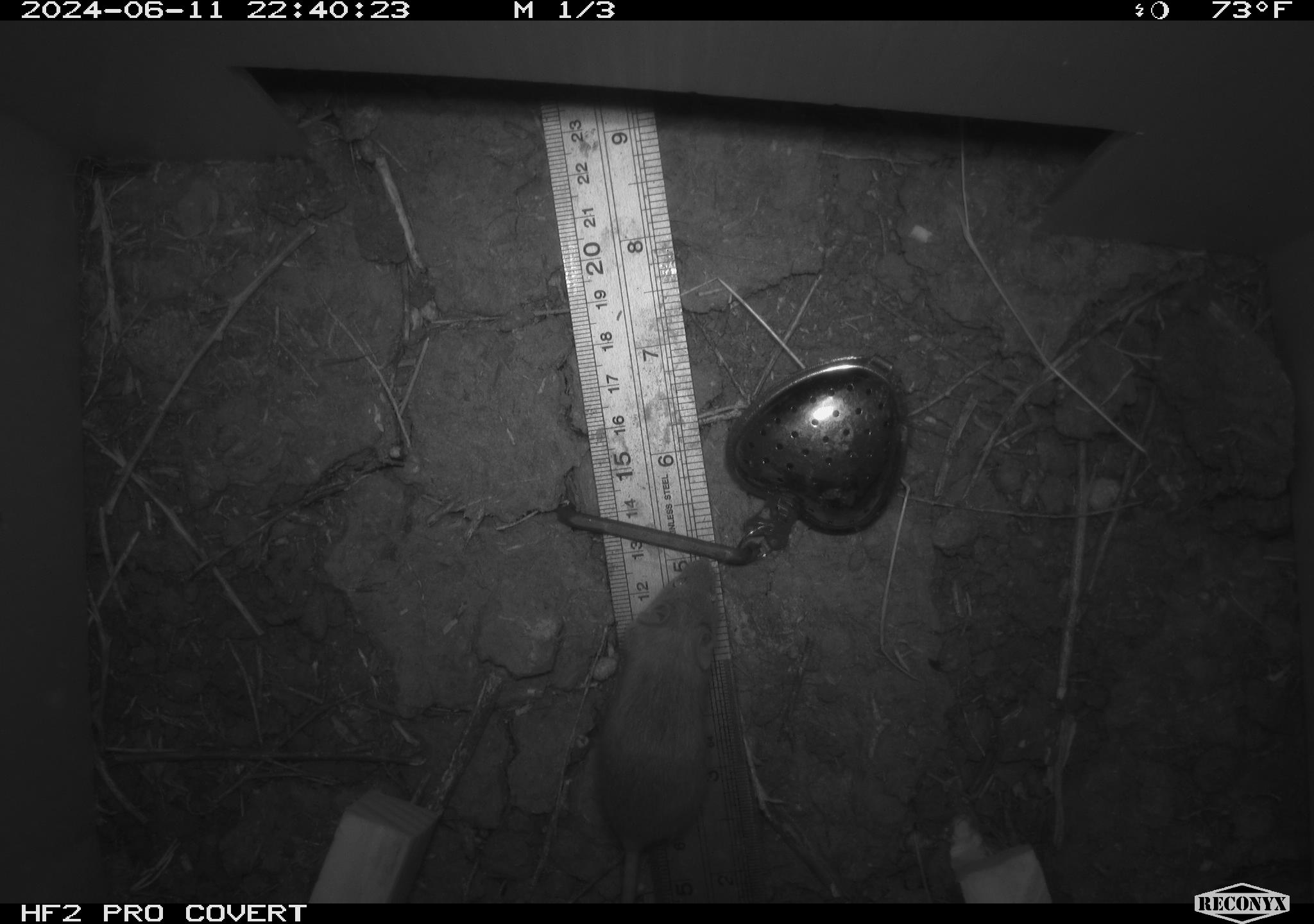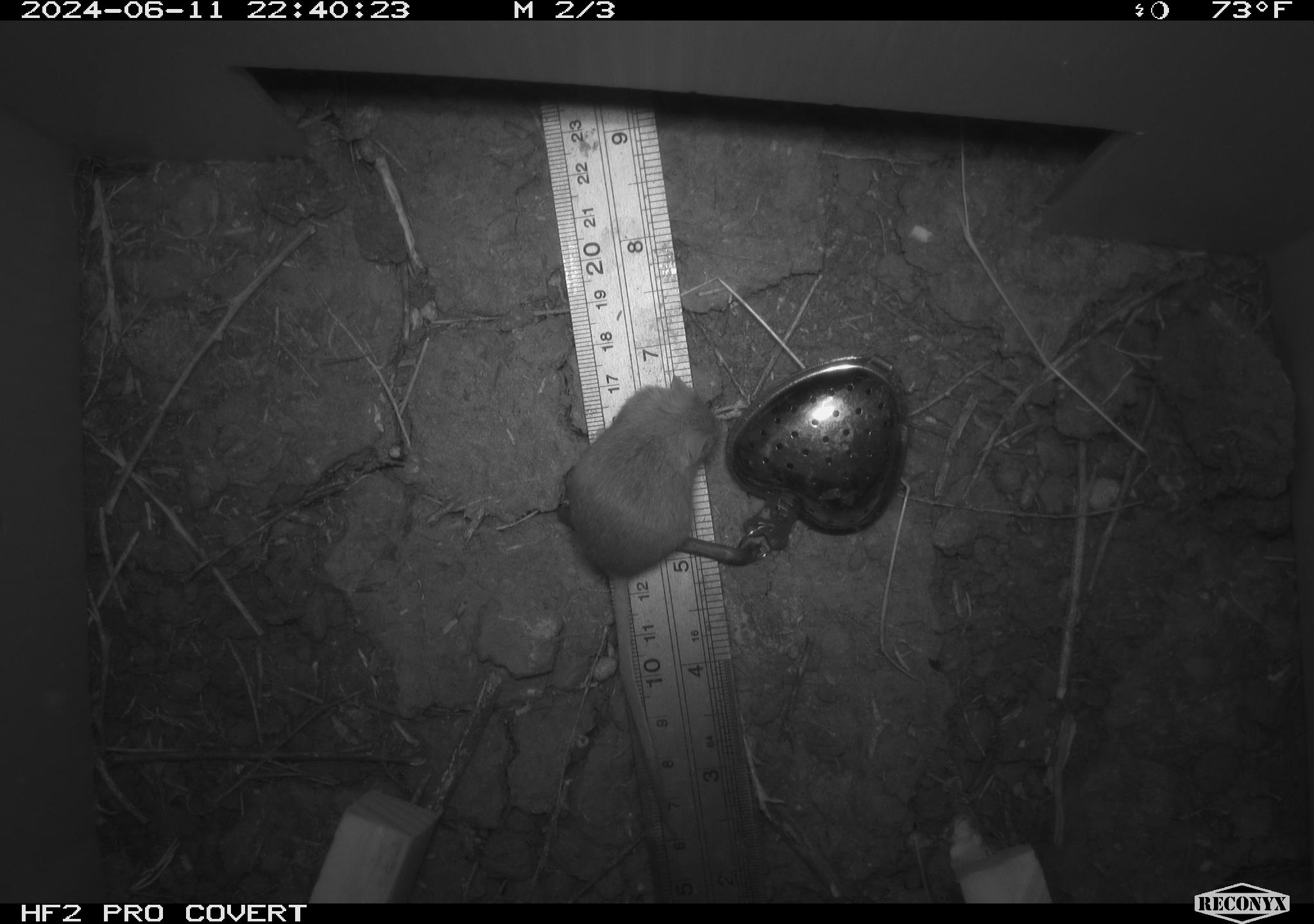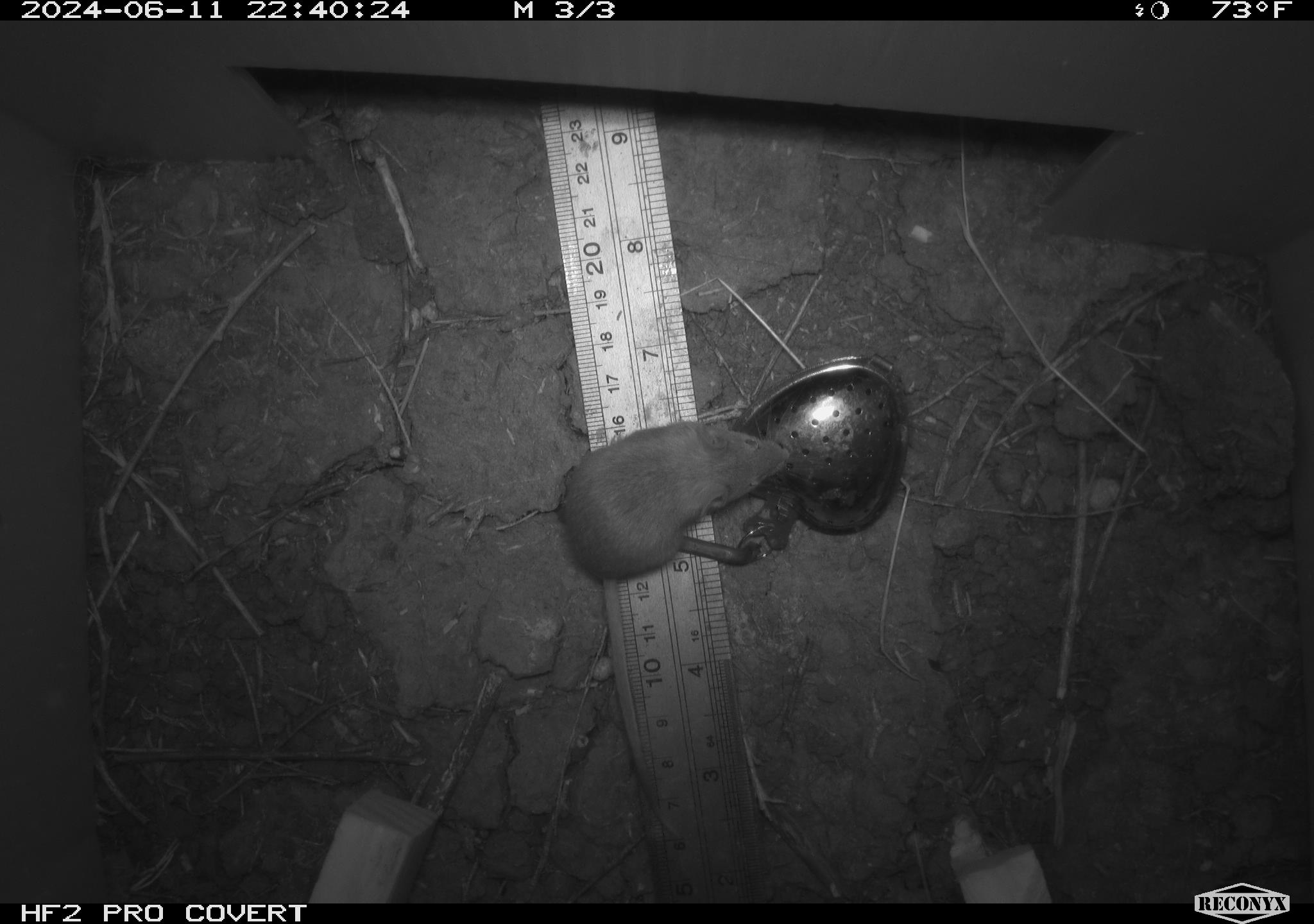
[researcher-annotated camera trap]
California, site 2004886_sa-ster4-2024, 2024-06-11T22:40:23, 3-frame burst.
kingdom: Animalia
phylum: Chordata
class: Mammalia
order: Rodentia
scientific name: Rodentia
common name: mouse species